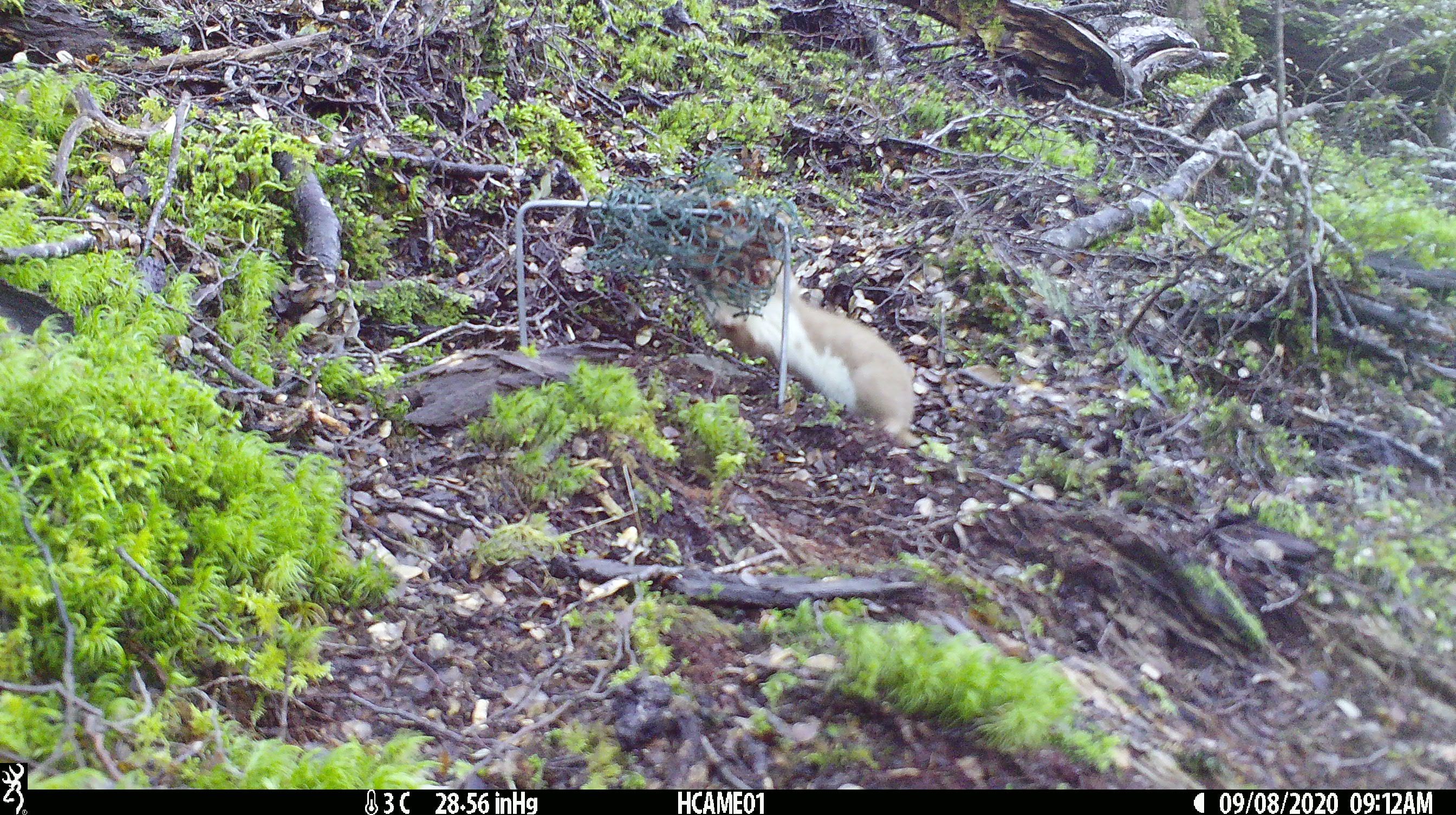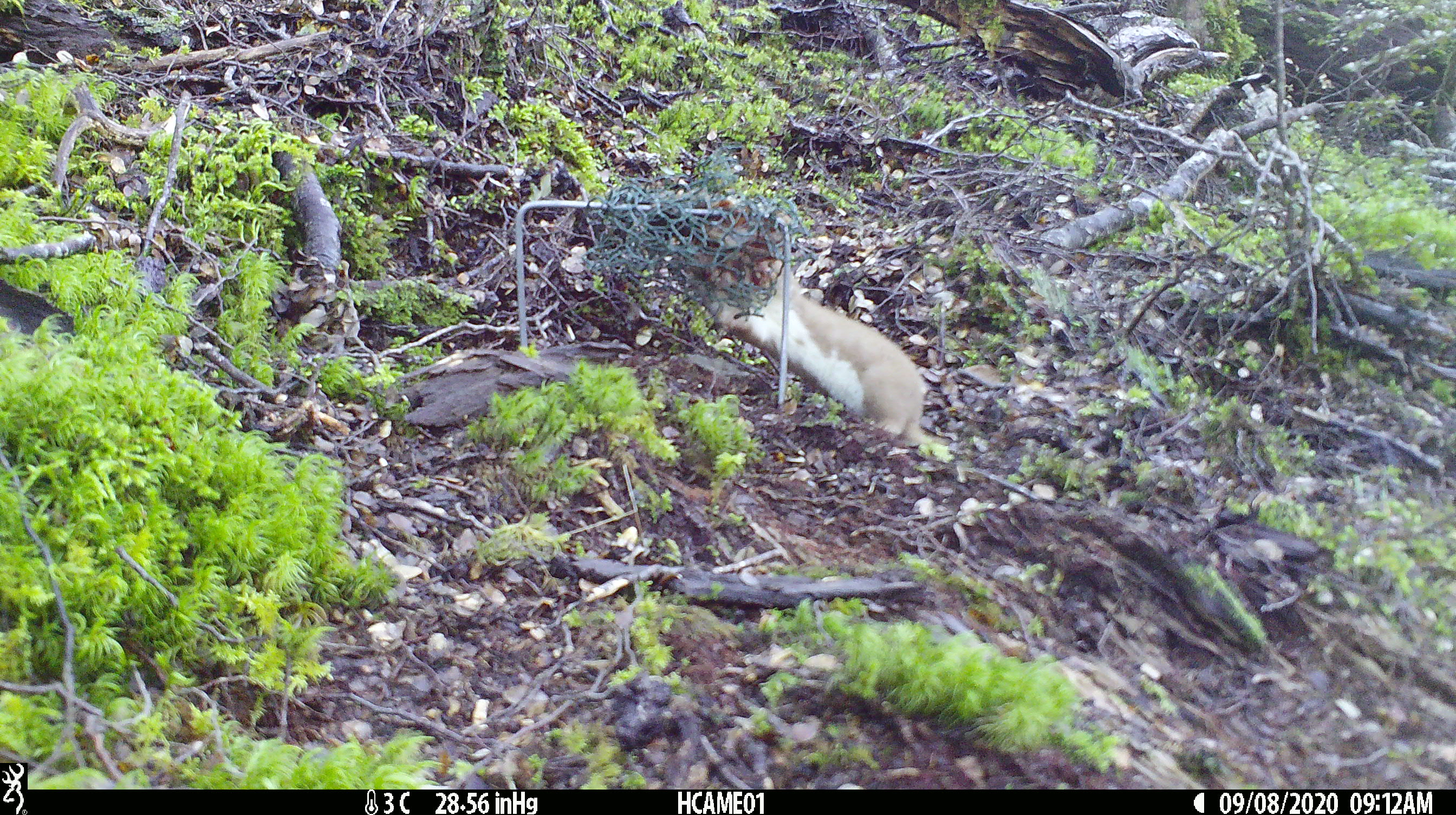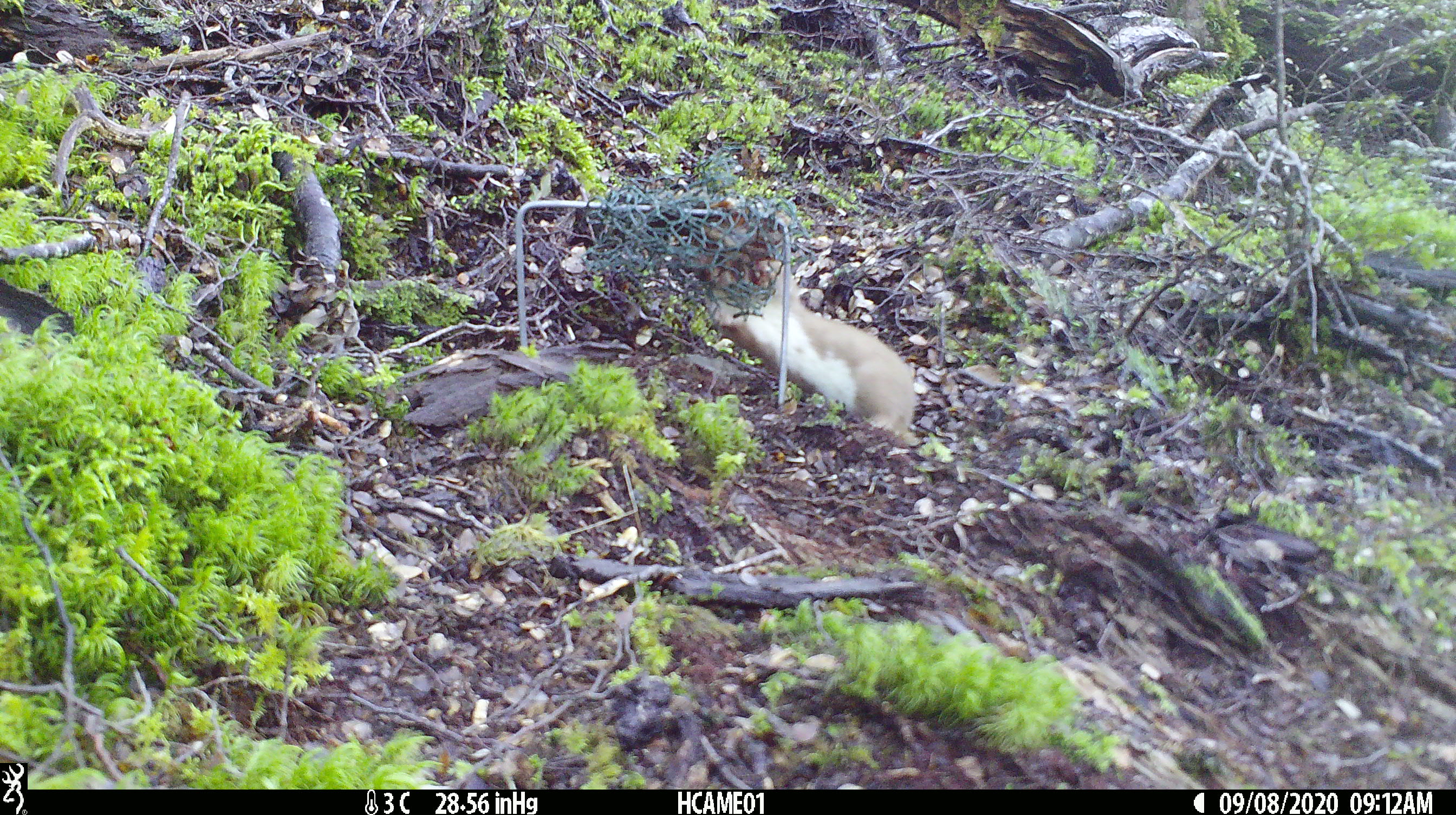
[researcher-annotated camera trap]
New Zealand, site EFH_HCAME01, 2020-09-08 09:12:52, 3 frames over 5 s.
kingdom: Animalia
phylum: Chordata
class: Mammalia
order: Carnivora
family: Mustelidae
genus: Mustela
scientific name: Mustela nivalis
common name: least weasel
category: weasel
Weasel (least weasel) (Mustela nivalis).